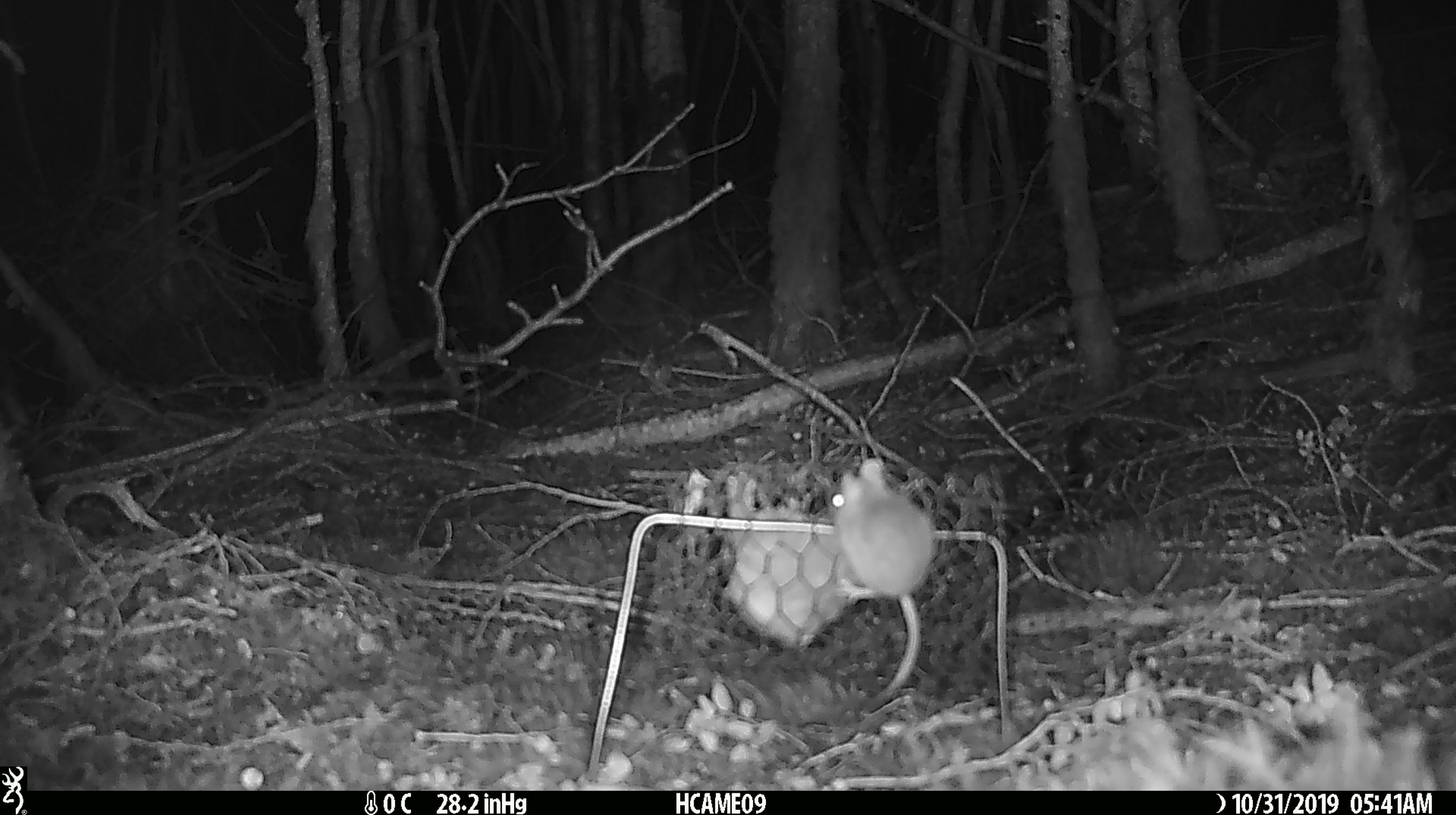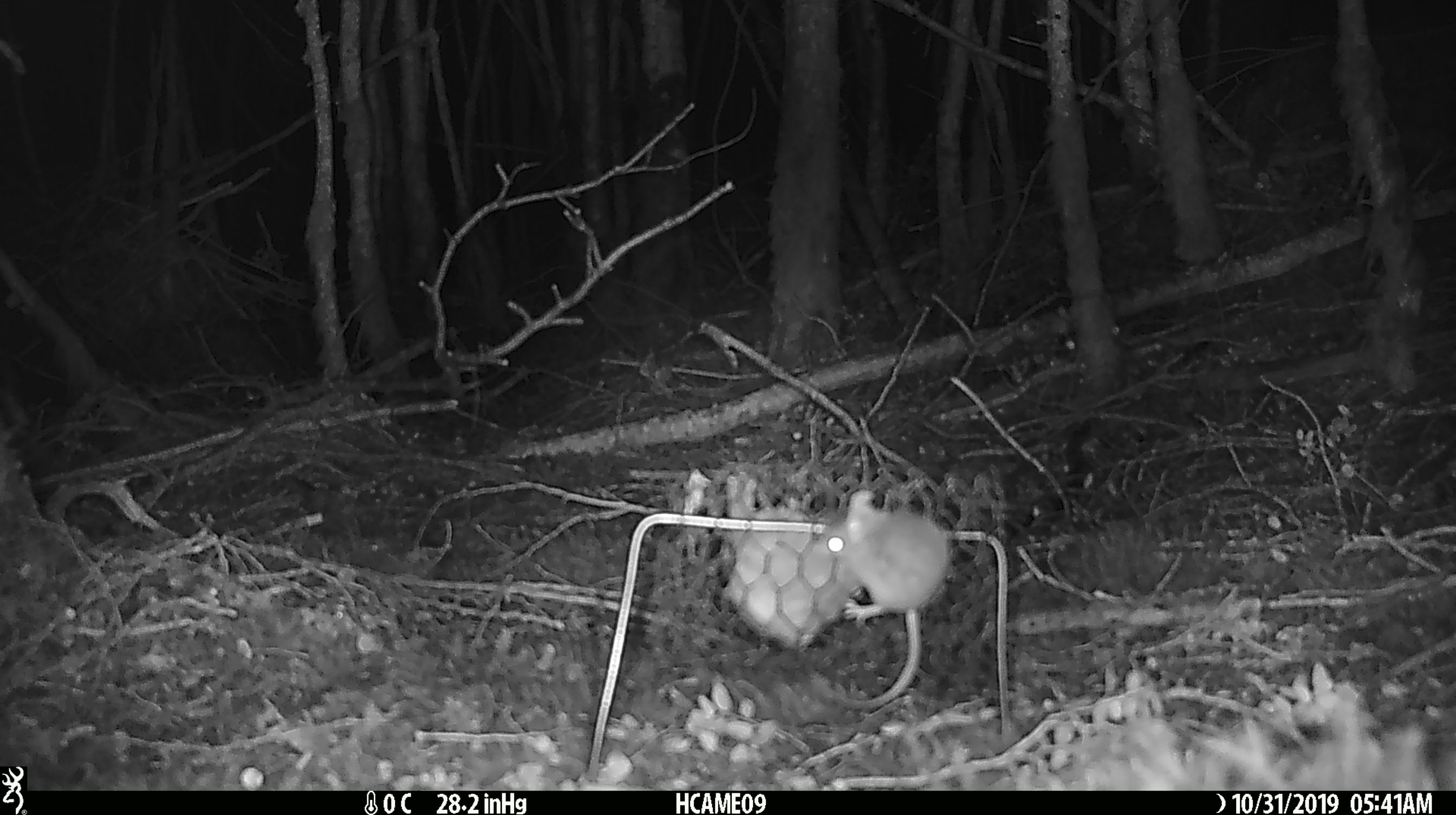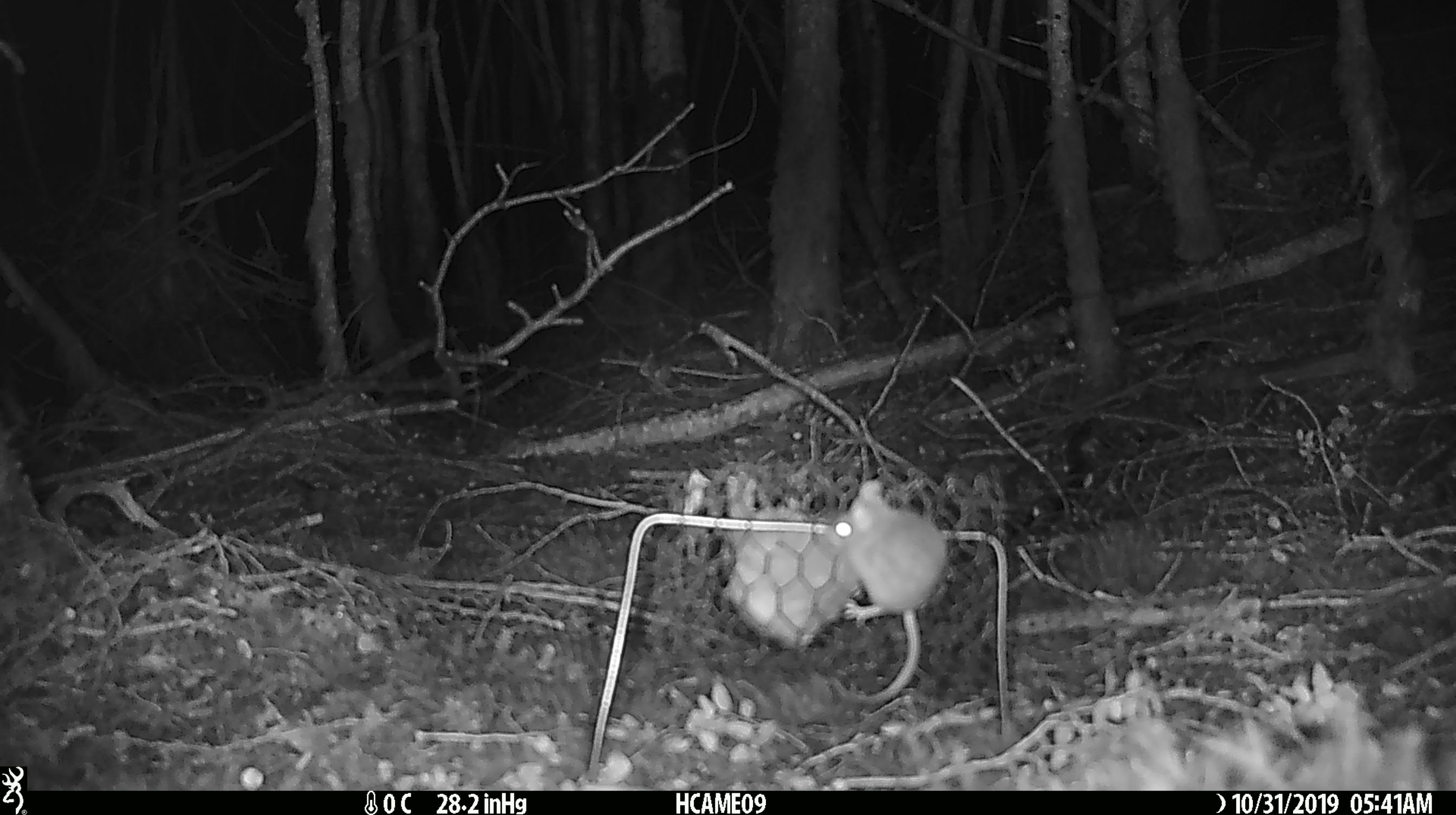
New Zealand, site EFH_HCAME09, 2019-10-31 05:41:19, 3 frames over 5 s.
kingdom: Animalia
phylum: Chordata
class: Mammalia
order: Rodentia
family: Muridae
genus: Mus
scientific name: Mus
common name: mouse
Mouse (Mus).